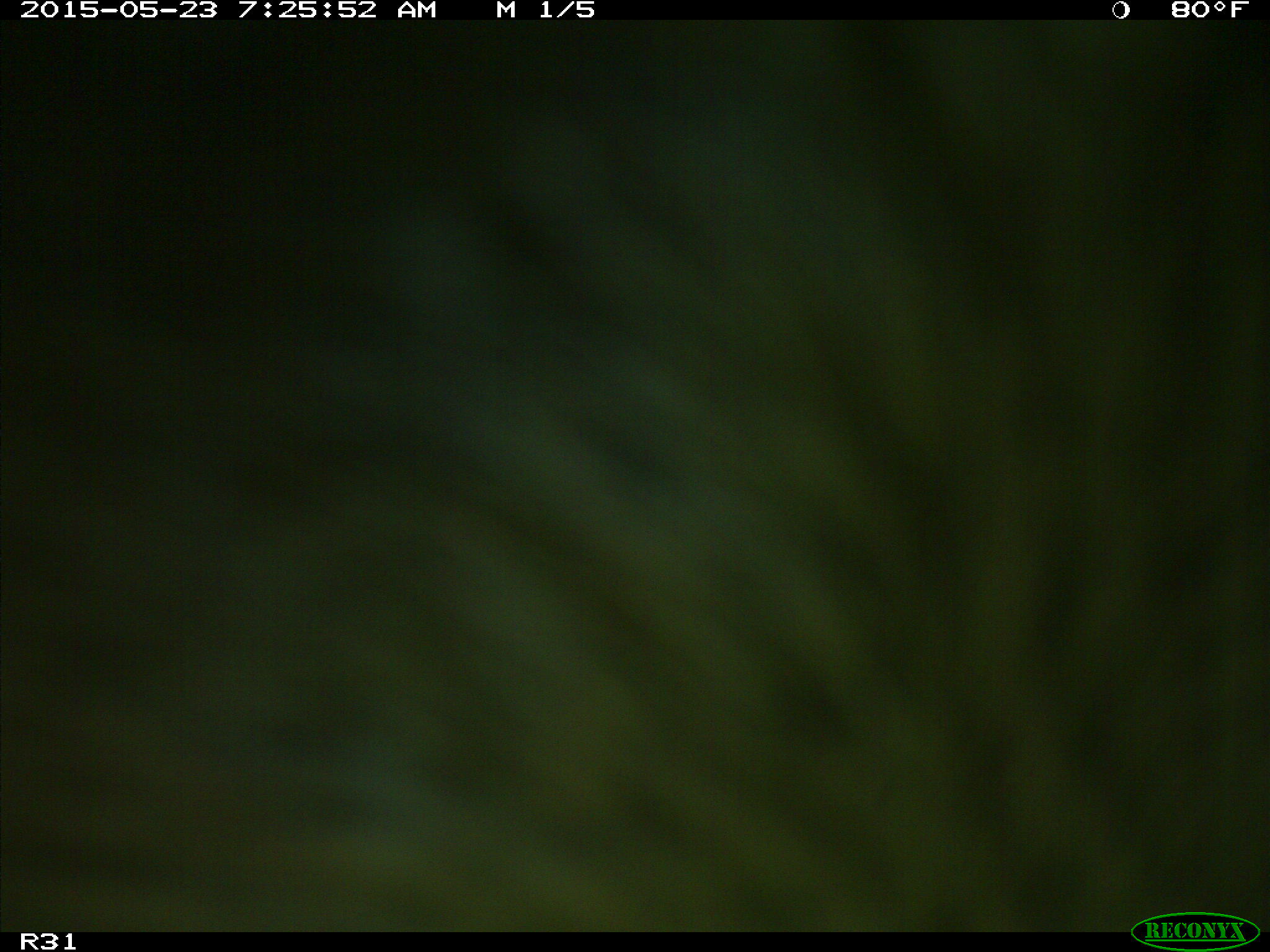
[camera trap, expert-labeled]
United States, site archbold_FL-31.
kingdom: Animalia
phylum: Chordata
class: Mammalia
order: Artiodactyla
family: Bovidae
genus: Bos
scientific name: Bos taurus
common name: domestic cow